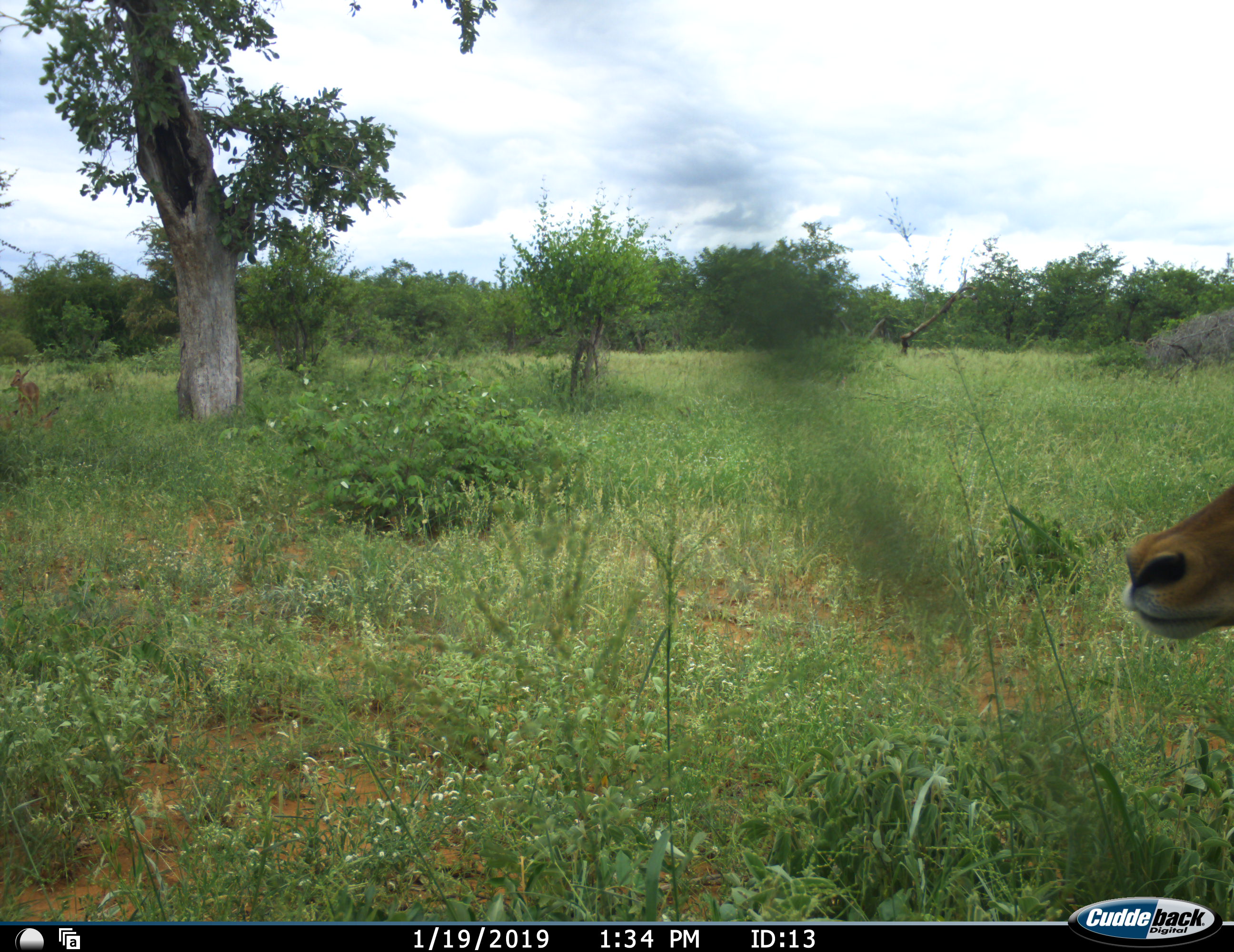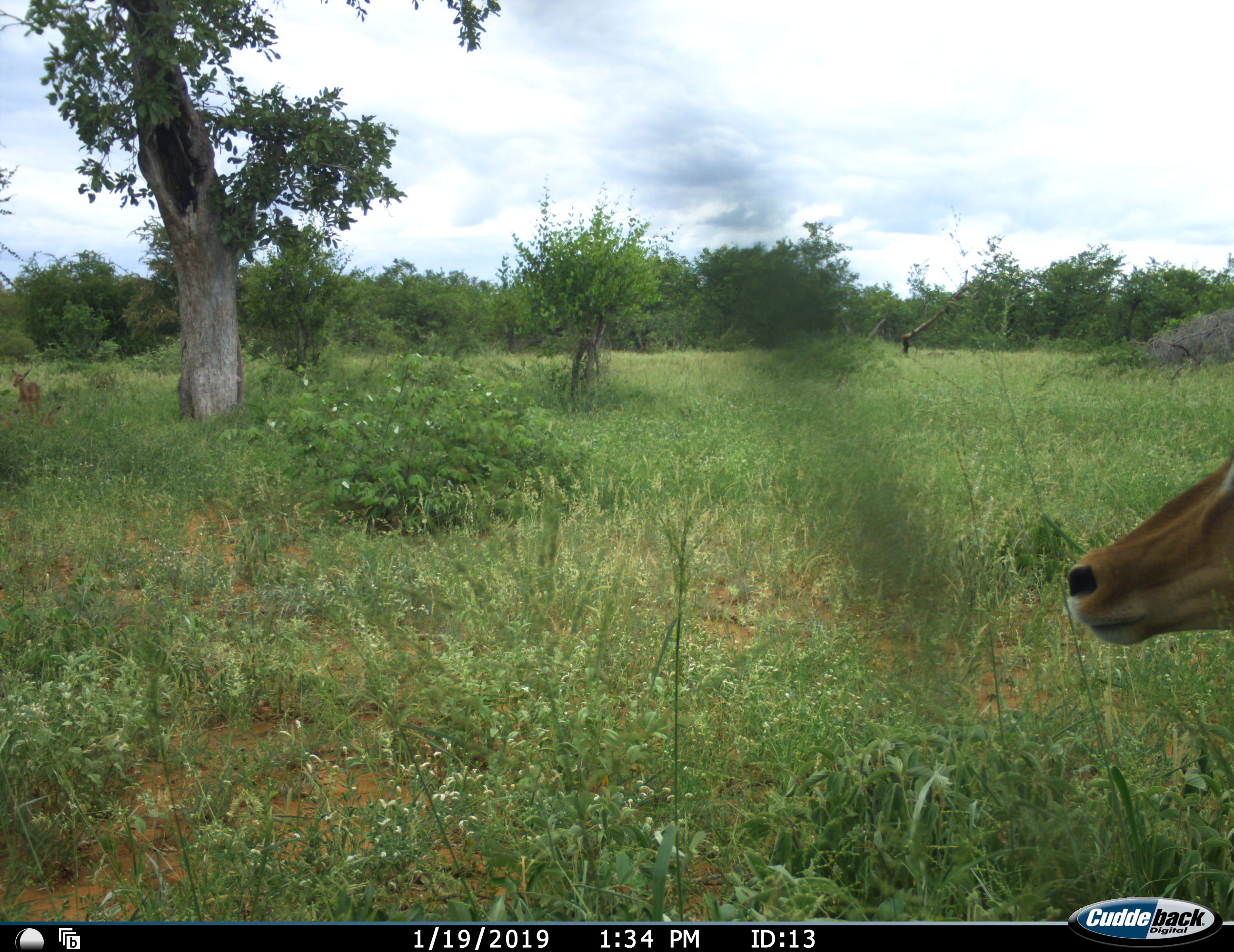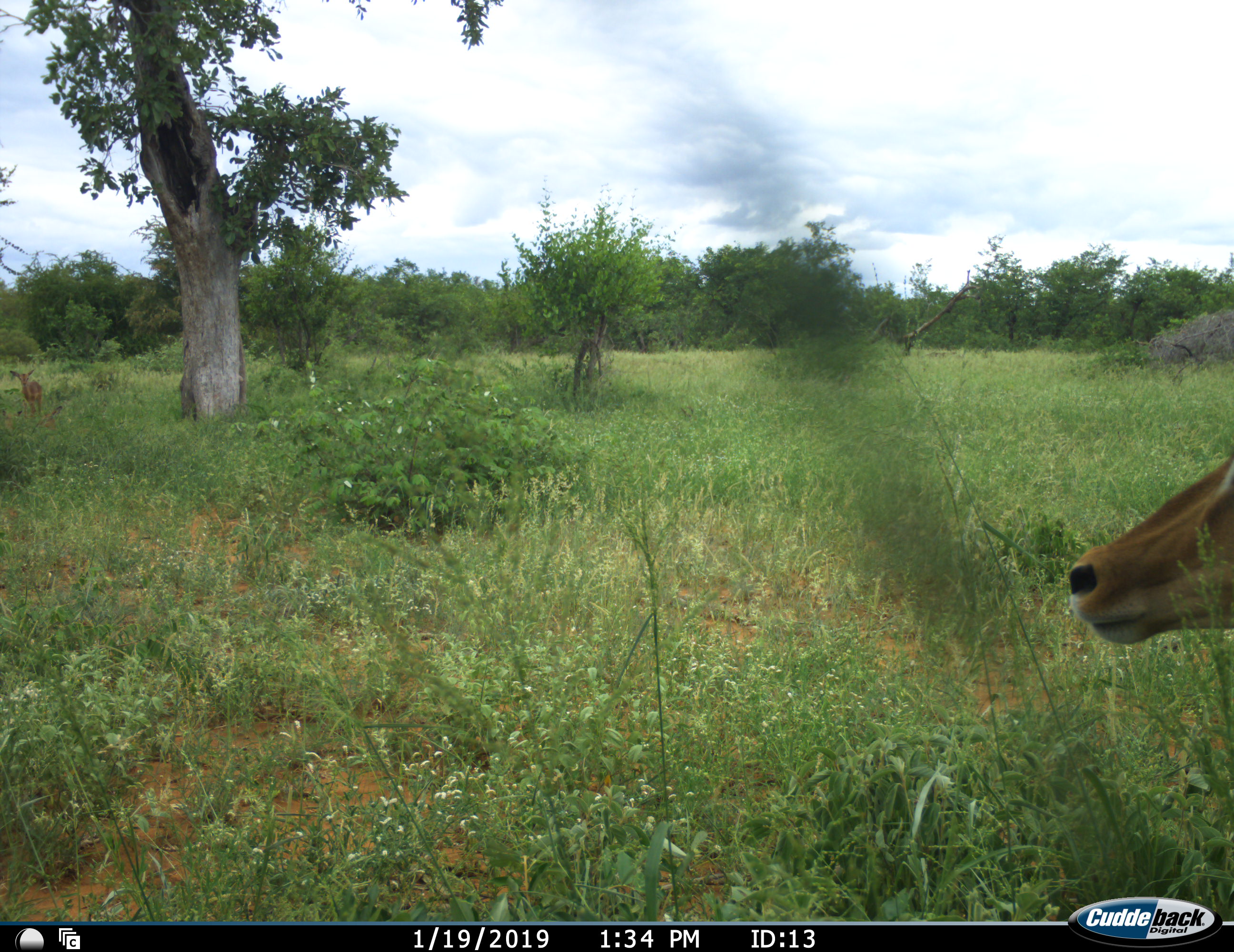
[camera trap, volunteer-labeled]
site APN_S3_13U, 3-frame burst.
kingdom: Animalia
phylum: Chordata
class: Mammalia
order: Artiodactyla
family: Bovidae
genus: Aepyceros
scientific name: Aepyceros melampus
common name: impala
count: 1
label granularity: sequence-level